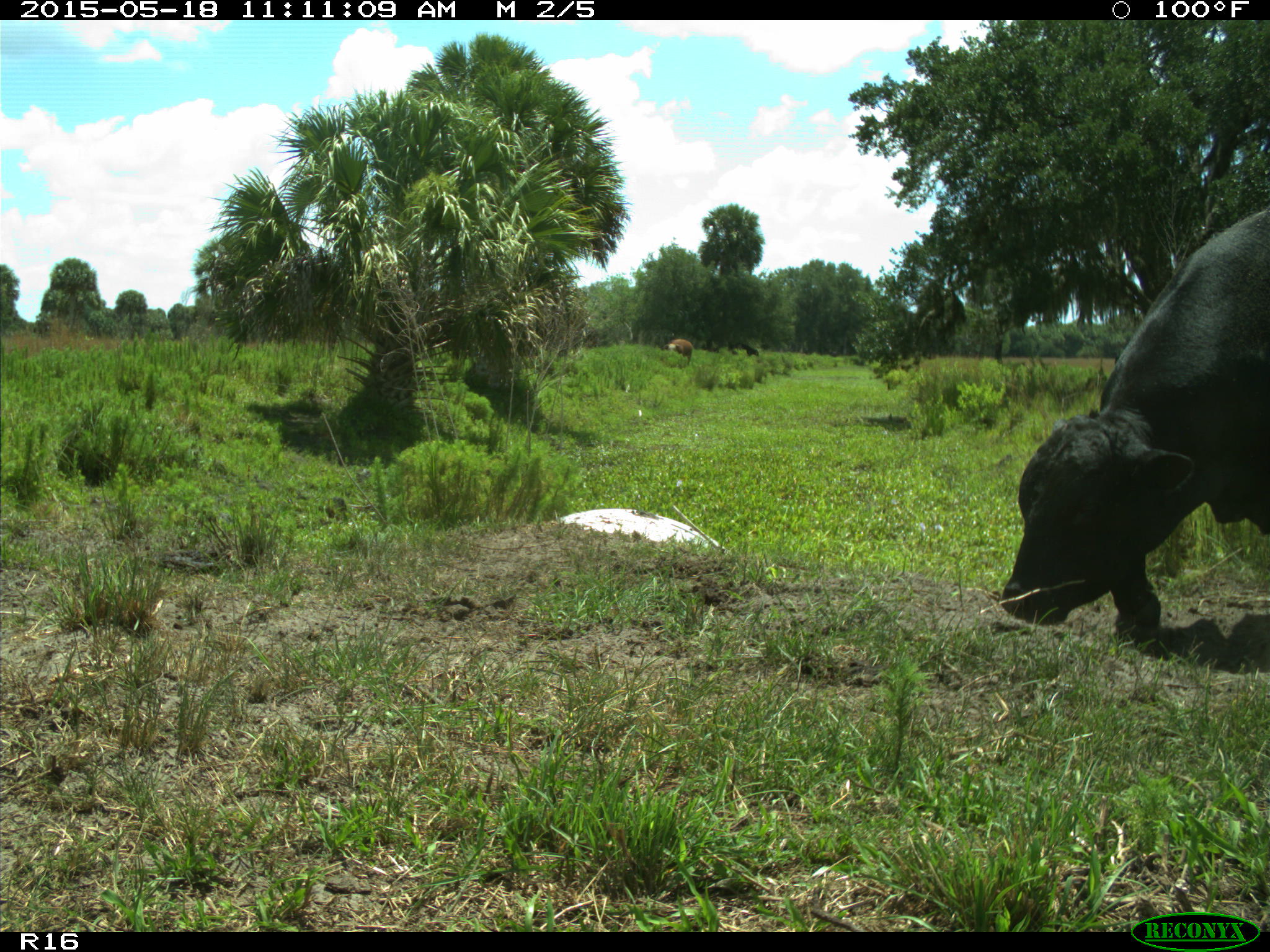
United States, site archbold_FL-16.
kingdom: Animalia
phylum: Chordata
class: Mammalia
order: Artiodactyla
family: Bovidae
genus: Bos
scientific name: Bos taurus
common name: domestic cow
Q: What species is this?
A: Bos taurus (domestic cow).